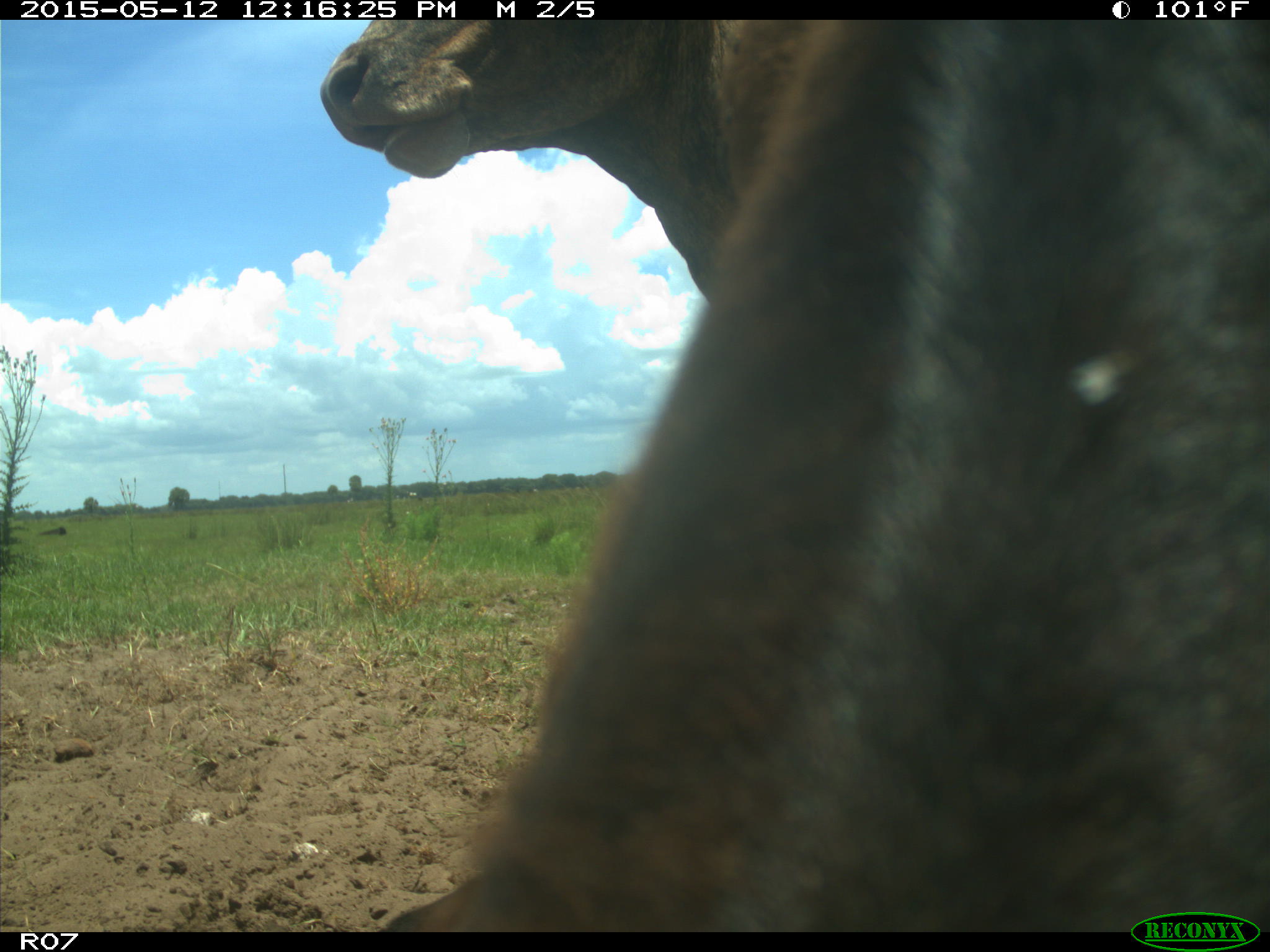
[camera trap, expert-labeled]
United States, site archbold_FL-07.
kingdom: Animalia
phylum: Chordata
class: Mammalia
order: Artiodactyla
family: Bovidae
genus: Bos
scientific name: Bos taurus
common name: domestic cow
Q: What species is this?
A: Bos taurus (domestic cow).